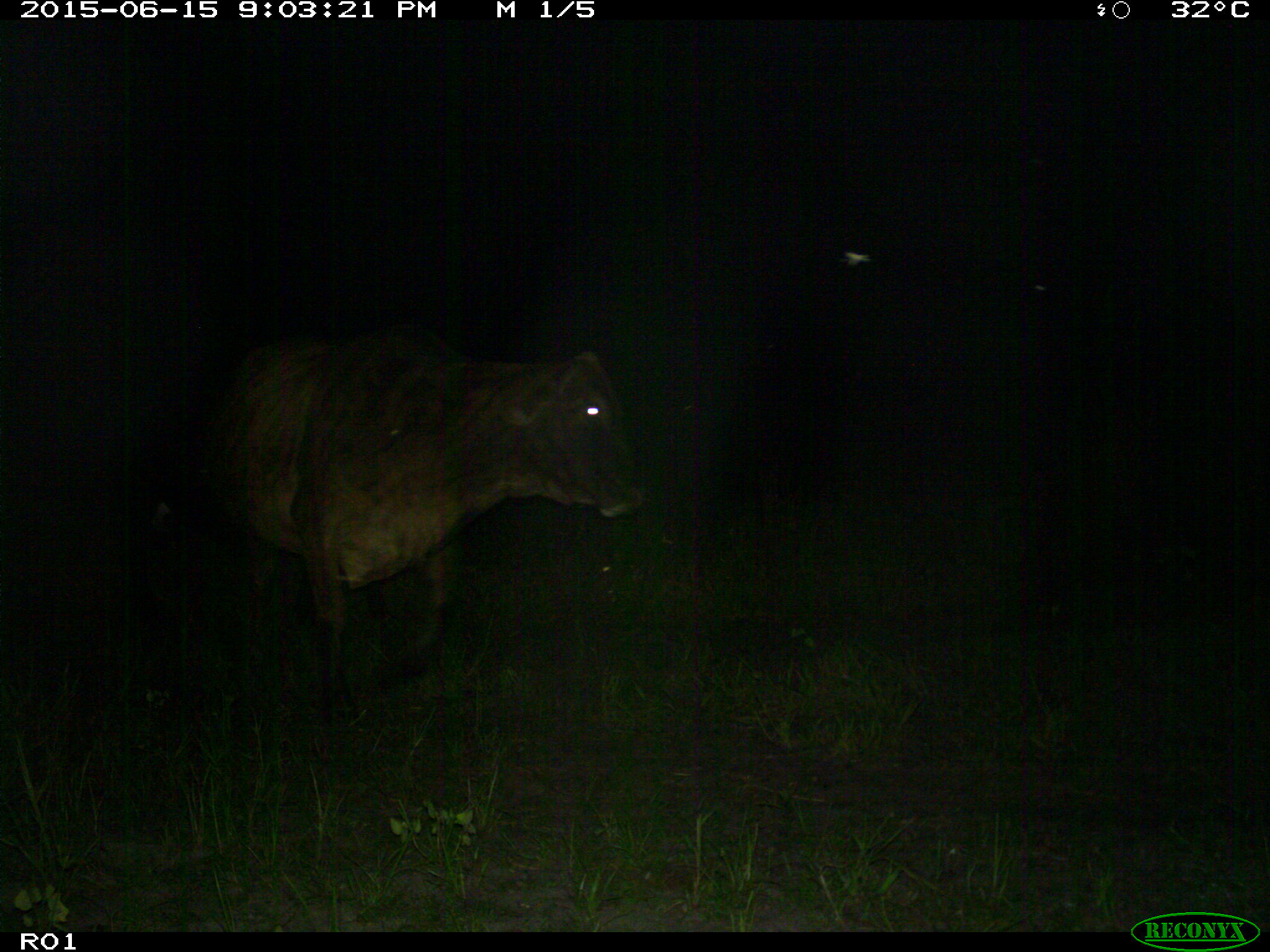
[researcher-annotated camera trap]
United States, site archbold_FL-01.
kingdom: Animalia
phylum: Chordata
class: Mammalia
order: Artiodactyla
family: Bovidae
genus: Bos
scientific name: Bos taurus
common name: domestic cow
Bos taurus (domestic cow).